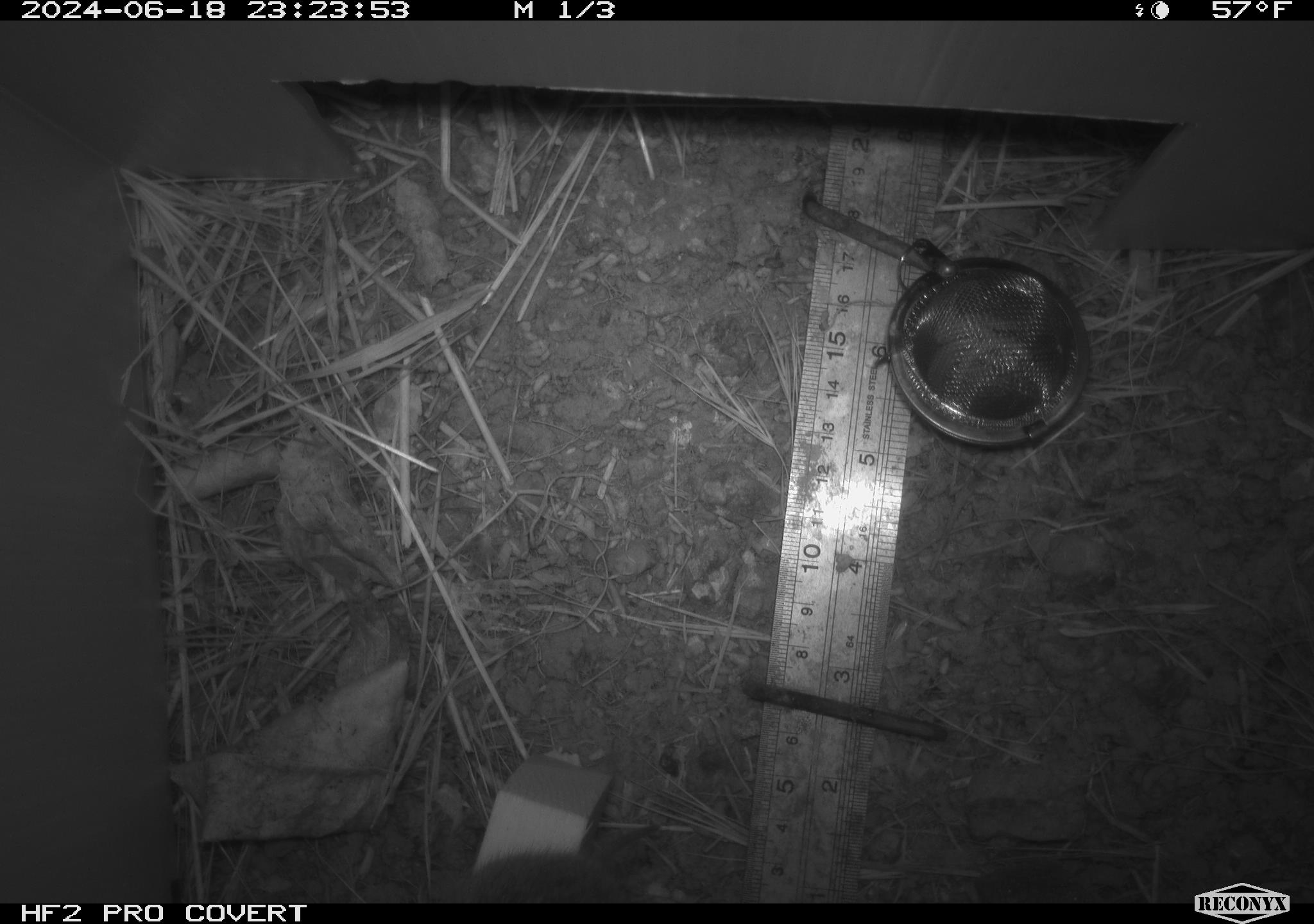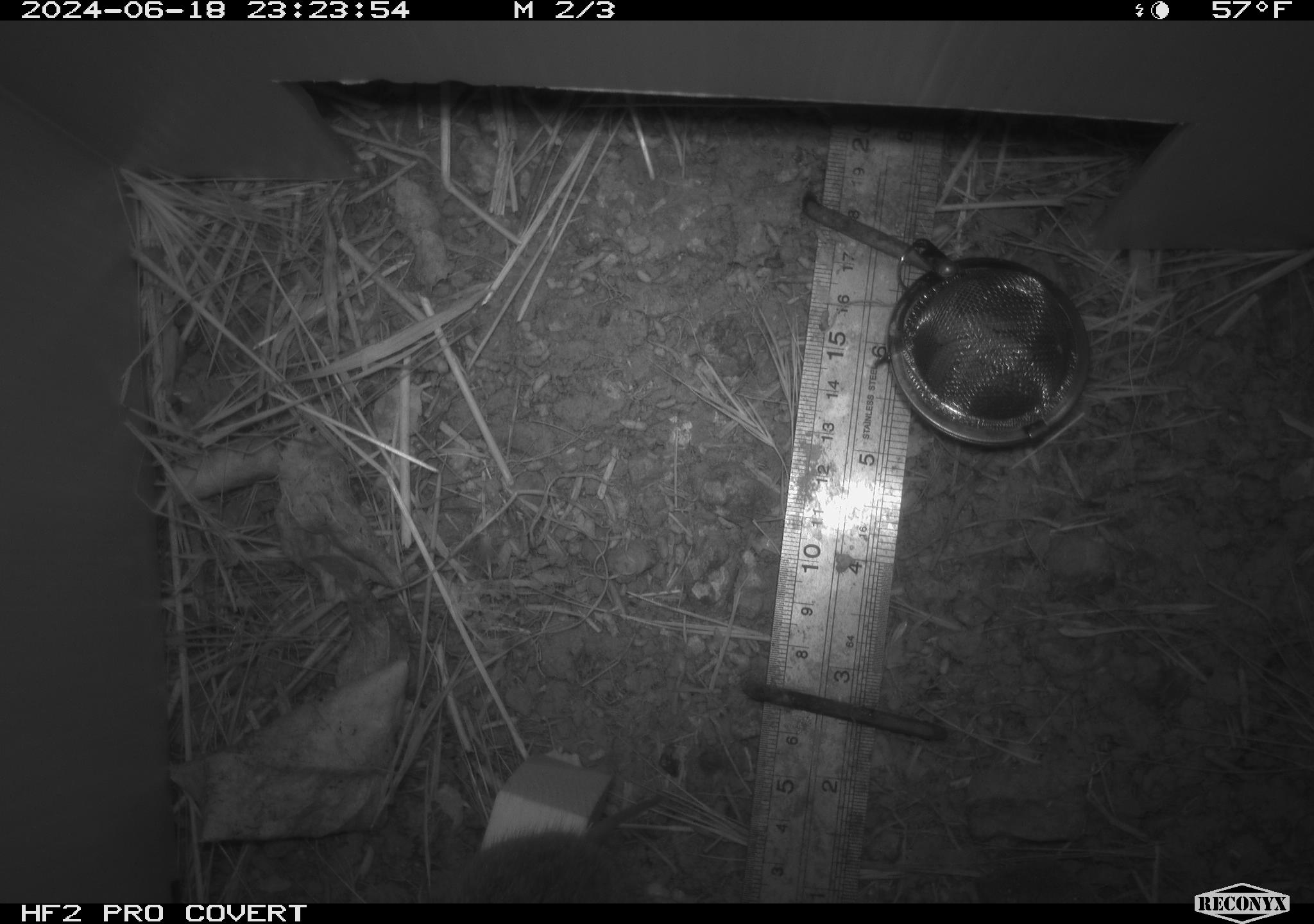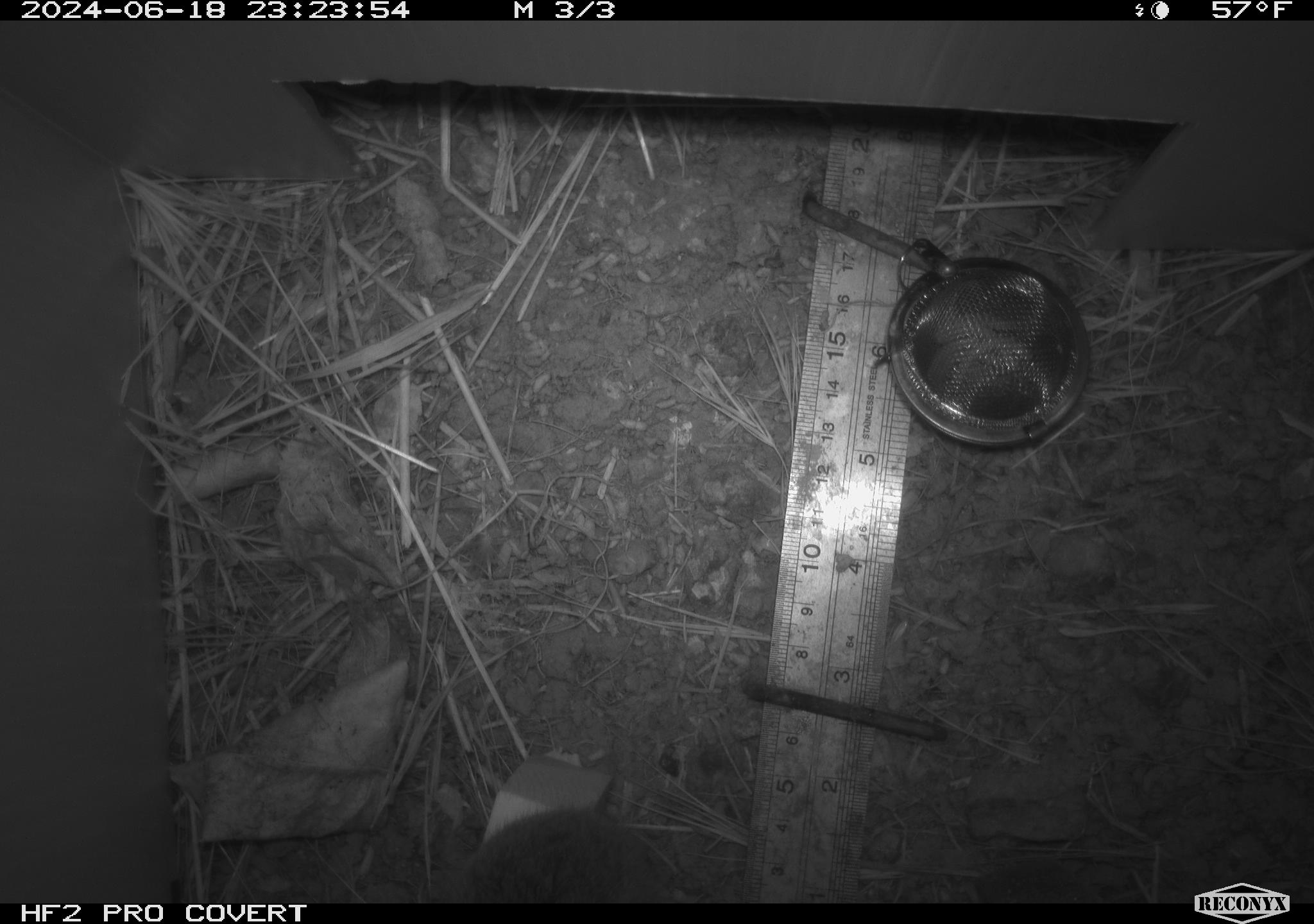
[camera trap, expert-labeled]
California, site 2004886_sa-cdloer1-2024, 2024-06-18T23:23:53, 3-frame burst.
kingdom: Animalia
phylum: Chordata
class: Mammalia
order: Rodentia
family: Cricetidae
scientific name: Arvicolinae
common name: voles, lemmings, and muskrats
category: arvicolinae subfamily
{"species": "arvicolinae subfamily (voles, lemmings, and muskrats) (Arvicolinae)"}